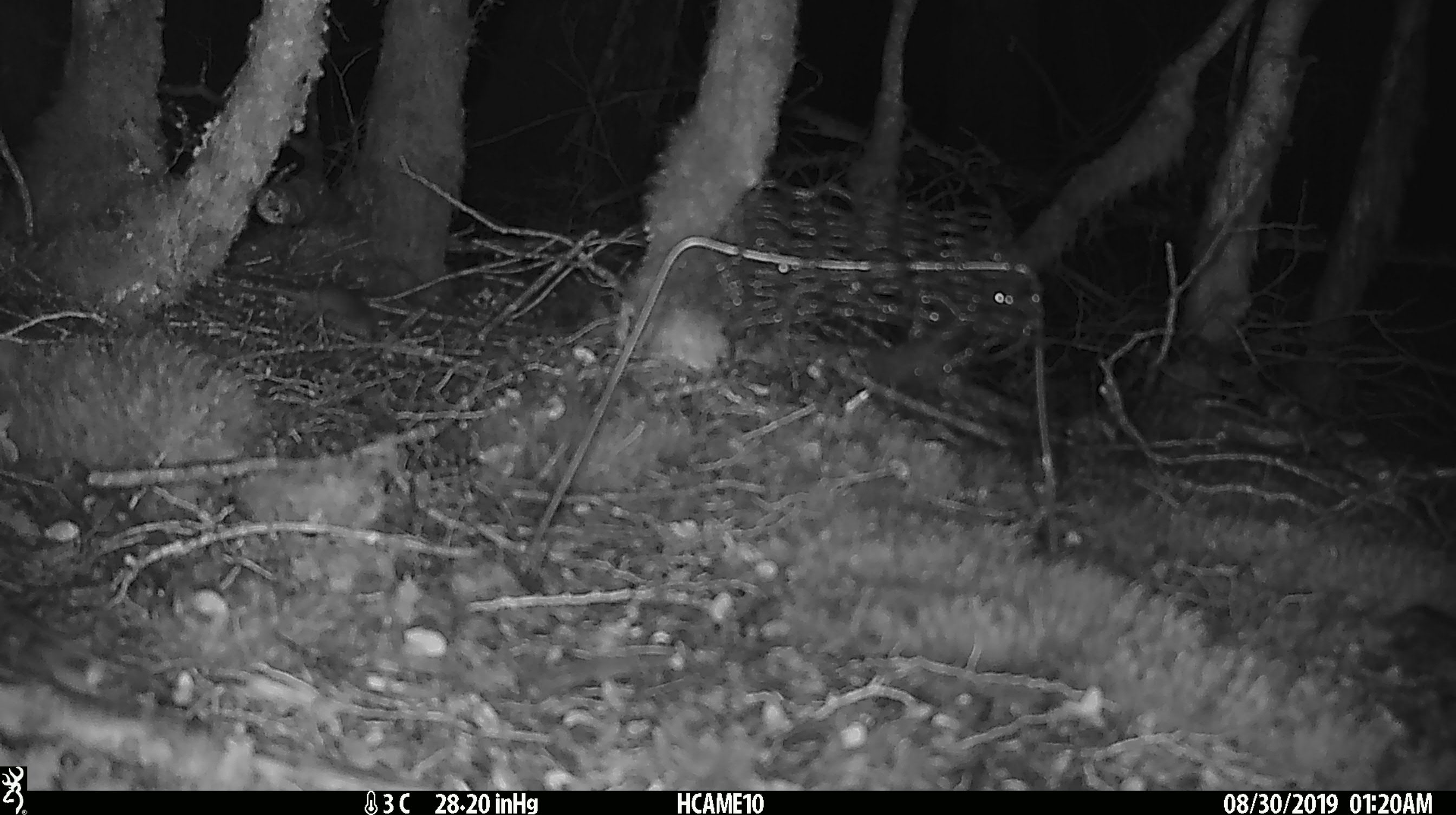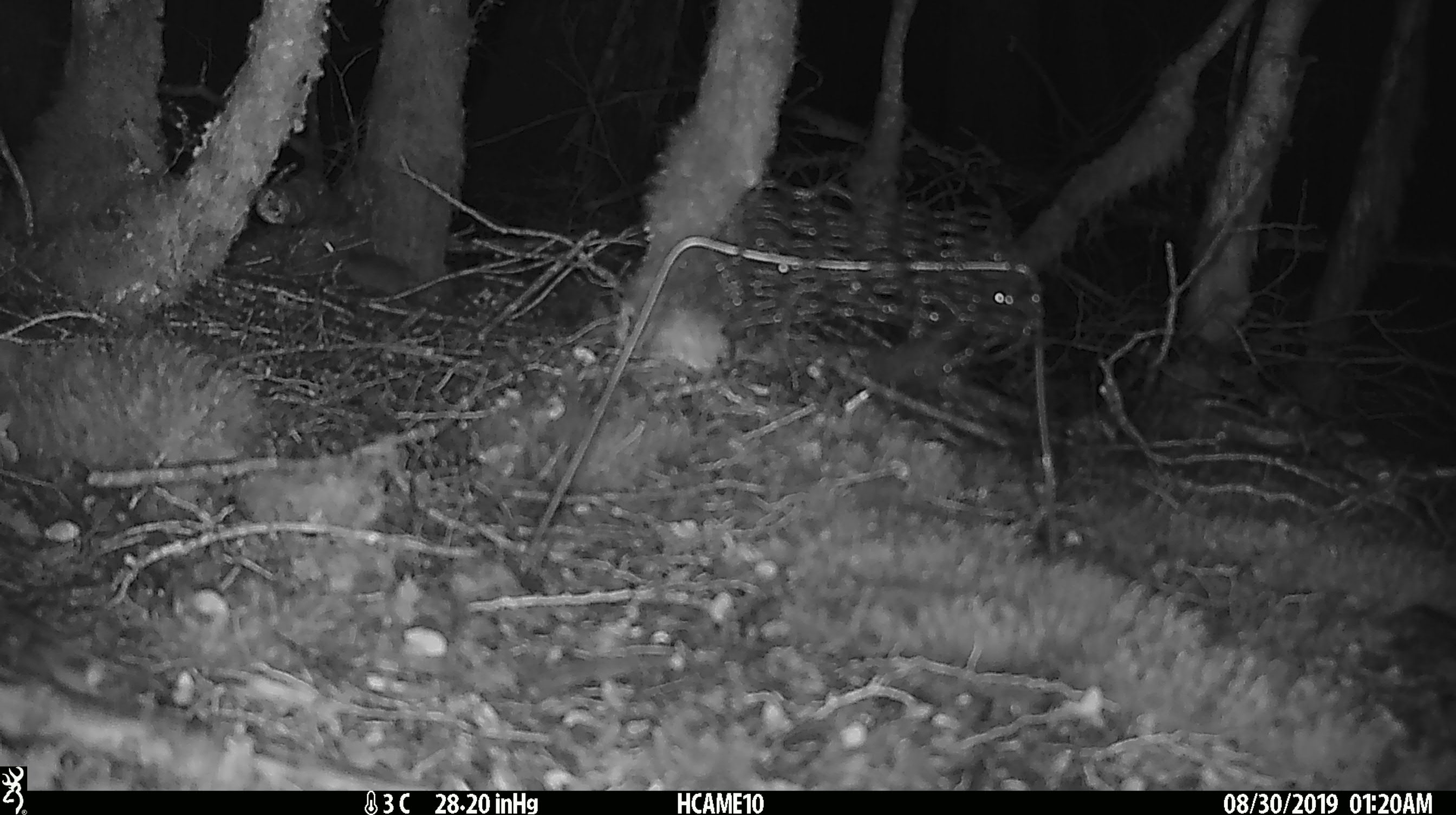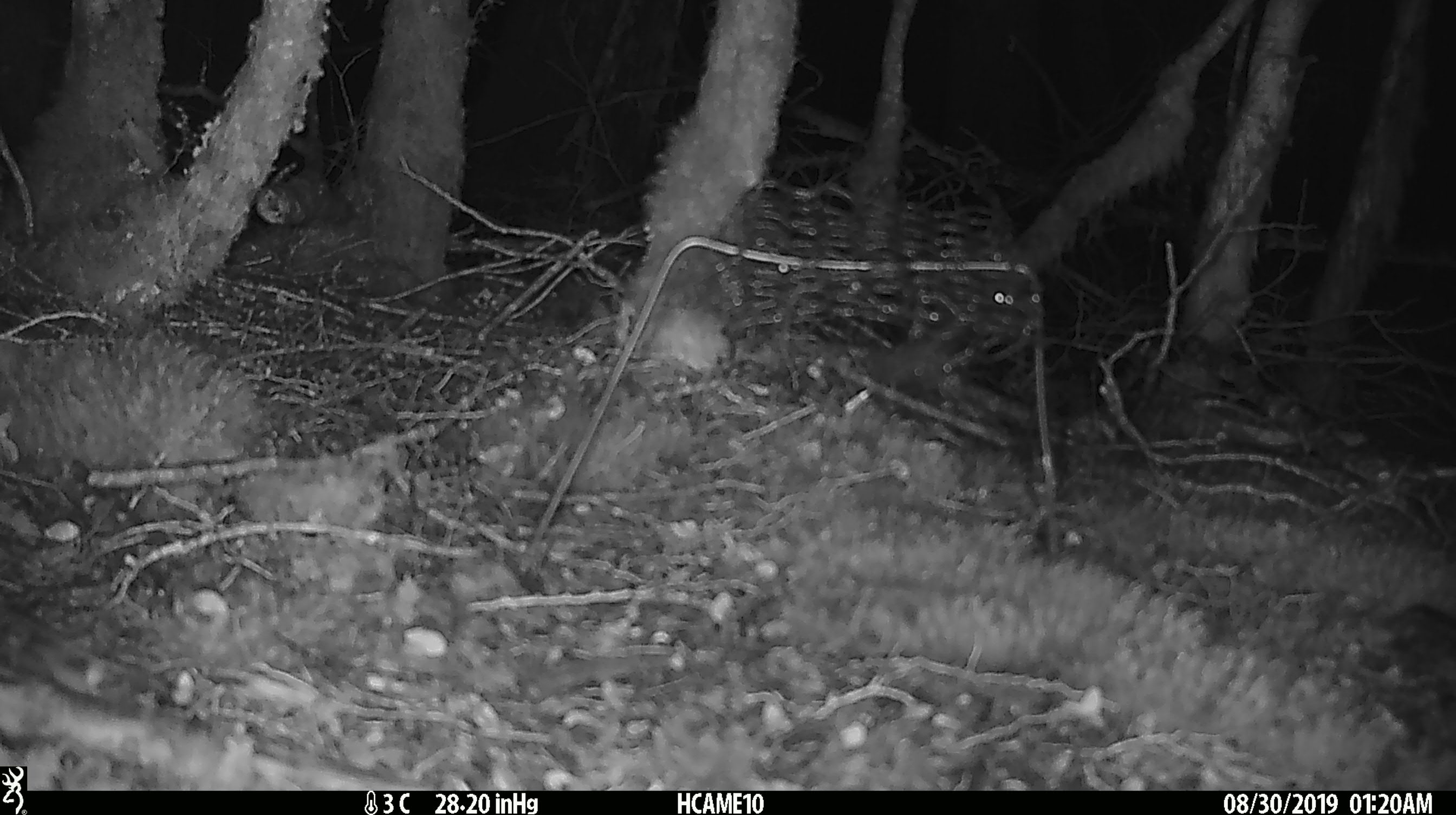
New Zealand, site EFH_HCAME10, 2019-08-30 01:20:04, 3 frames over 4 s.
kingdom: Animalia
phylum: Chordata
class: Mammalia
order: Rodentia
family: Muridae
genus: Mus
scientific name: Mus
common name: mouse